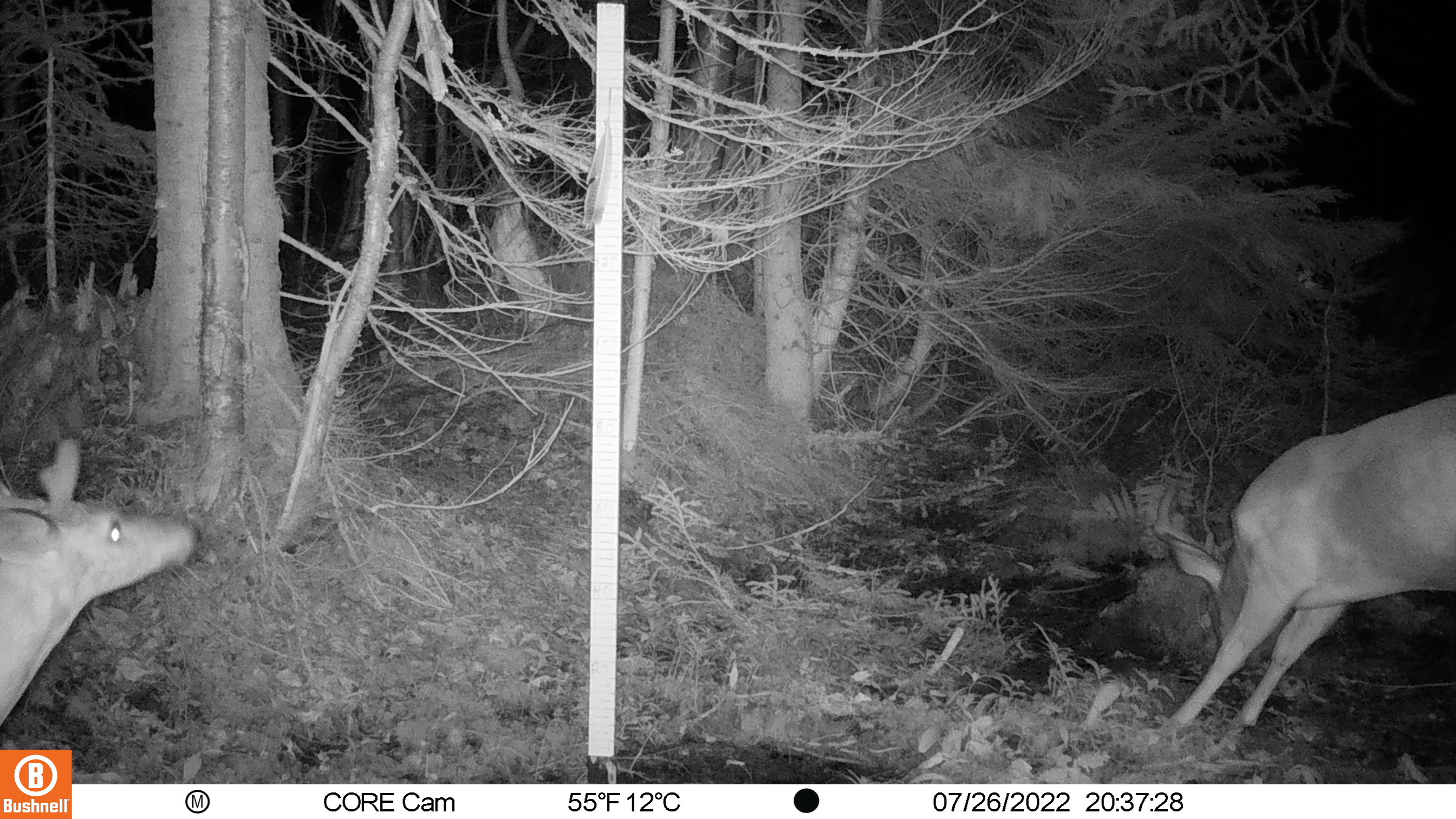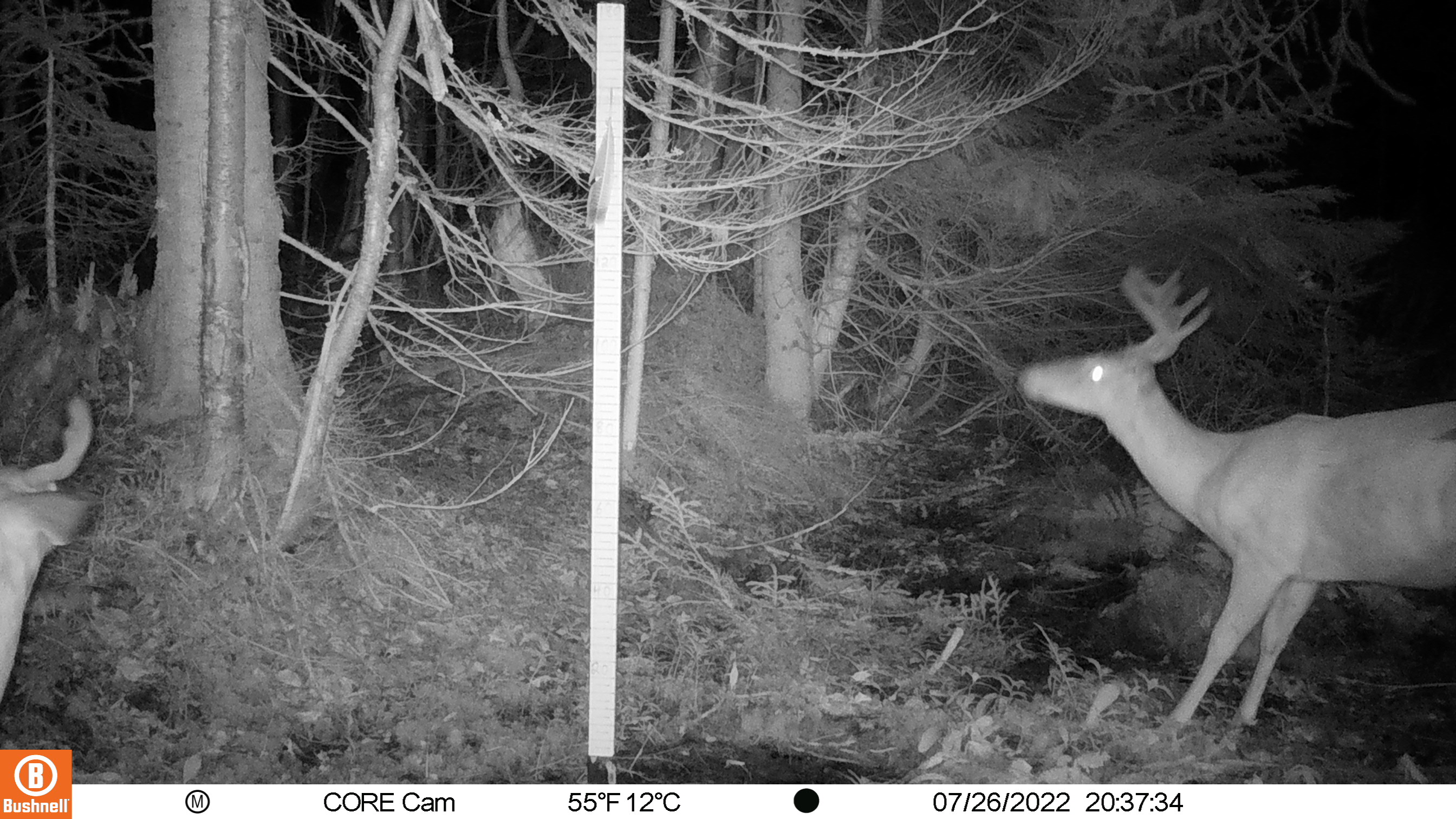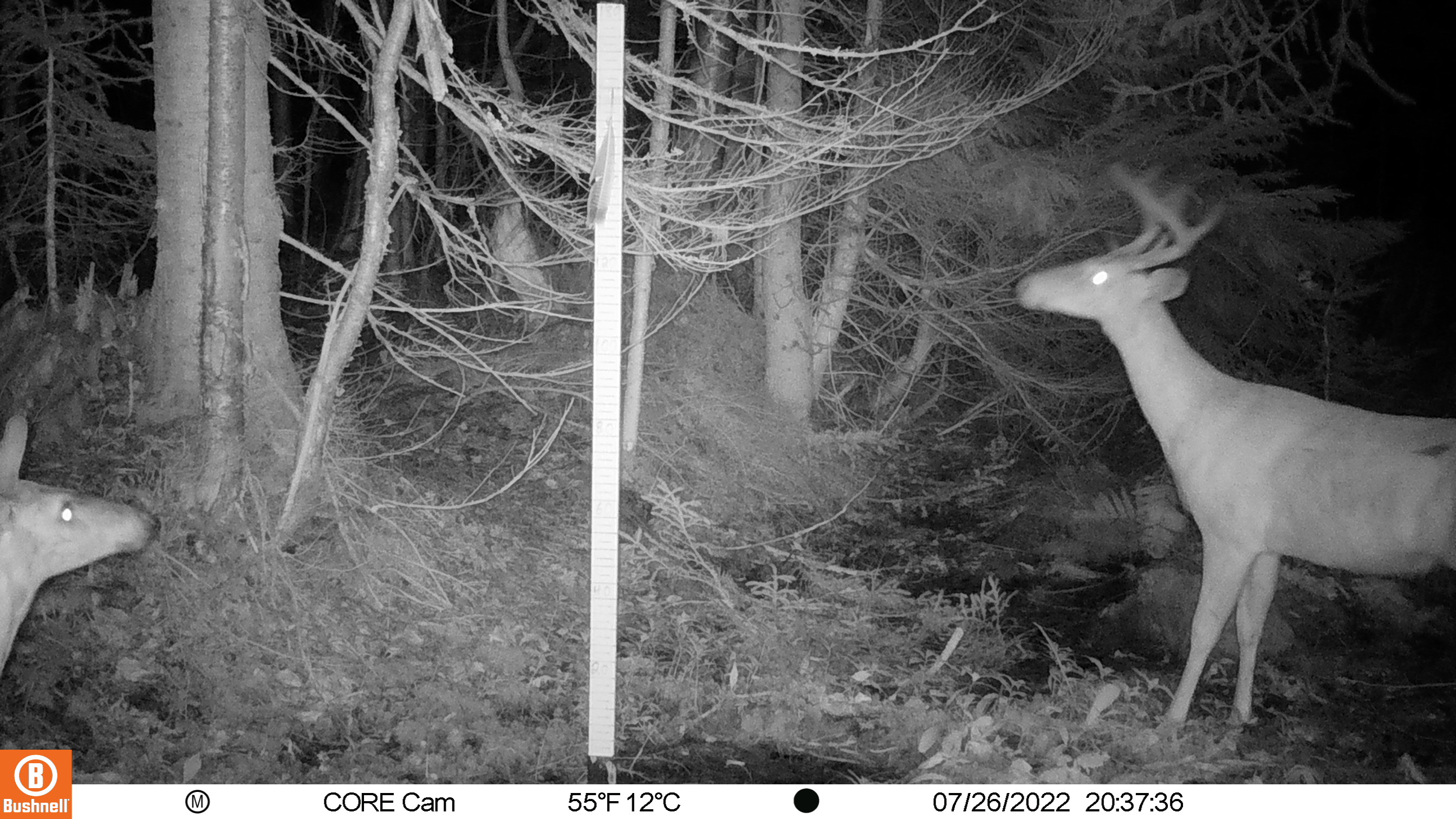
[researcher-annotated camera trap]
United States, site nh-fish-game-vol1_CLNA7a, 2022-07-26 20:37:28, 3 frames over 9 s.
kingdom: Animalia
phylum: Chordata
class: Mammalia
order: Artiodactyla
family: Cervidae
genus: Odocoileus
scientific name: Odocoileus virginianus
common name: white-tailed deer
White-tailed deer (Odocoileus virginianus).